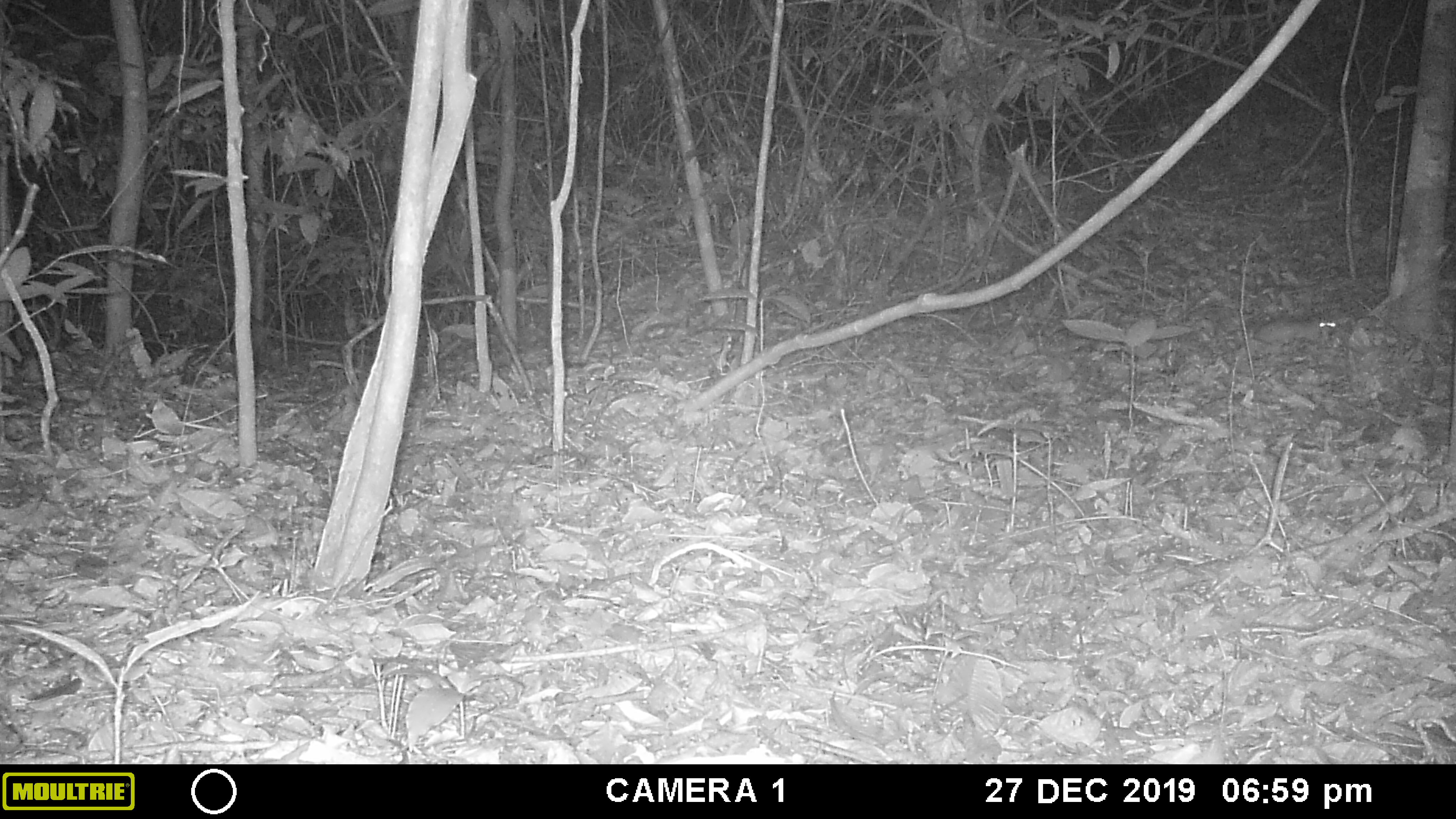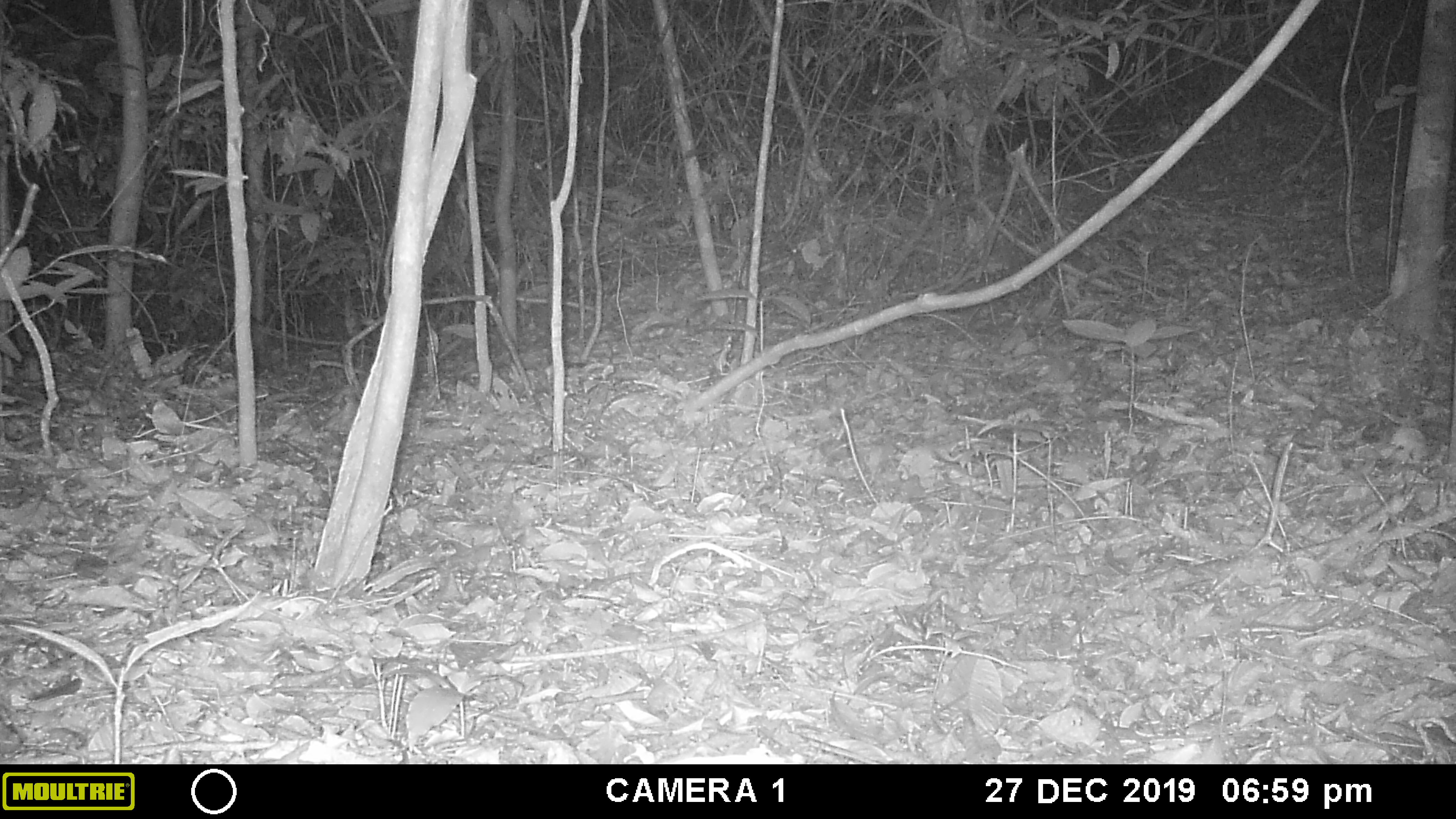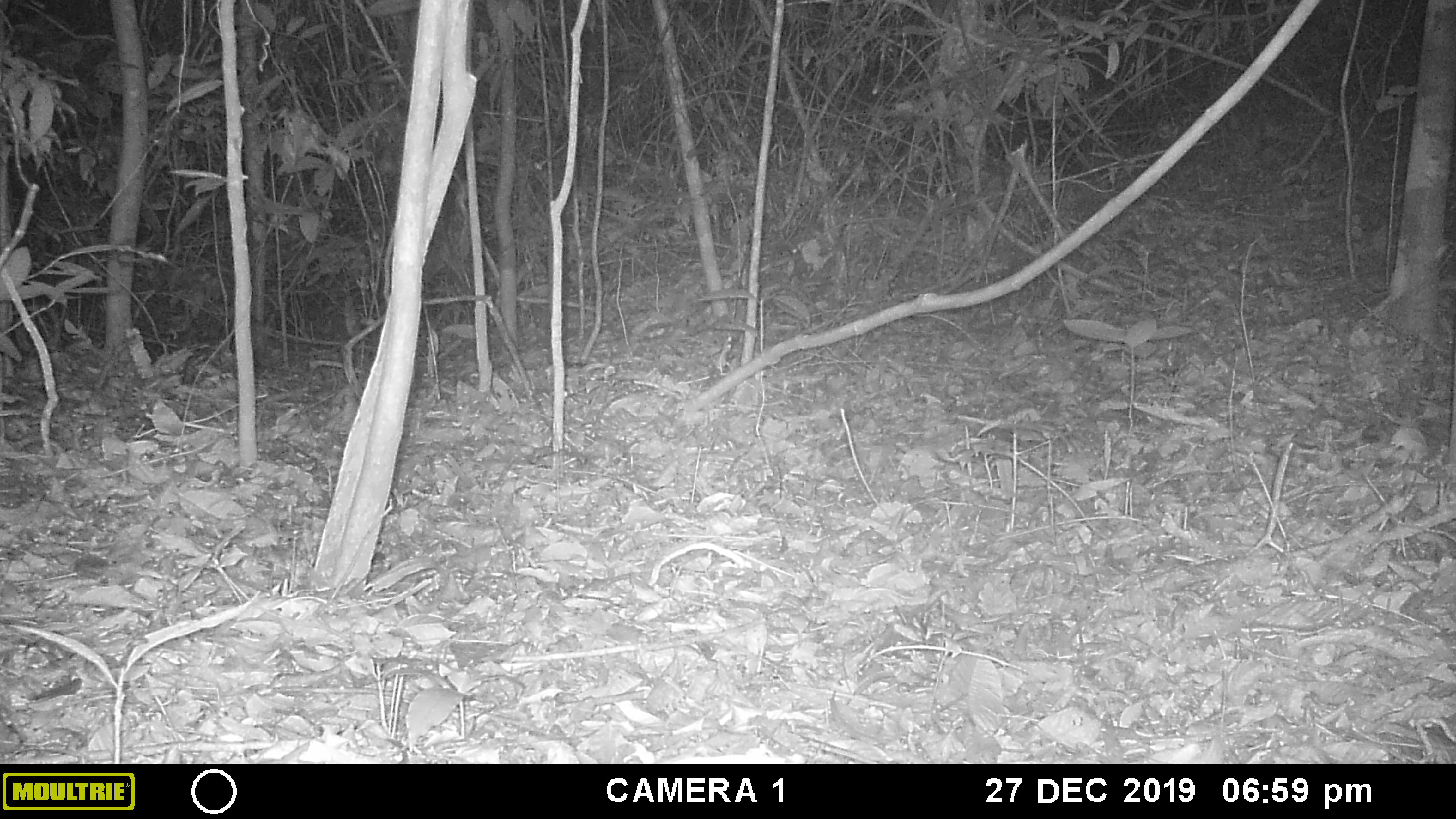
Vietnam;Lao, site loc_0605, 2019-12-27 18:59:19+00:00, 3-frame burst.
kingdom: Animalia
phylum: Chordata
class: Mammalia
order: Rodentia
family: Muridae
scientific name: Muridae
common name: old-world mice and rats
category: unidentified murid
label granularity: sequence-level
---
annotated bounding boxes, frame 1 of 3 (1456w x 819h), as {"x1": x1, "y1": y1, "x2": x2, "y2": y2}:
unidentified murid: {"x1": 1251, "y1": 313, "x2": 1346, "y2": 352}